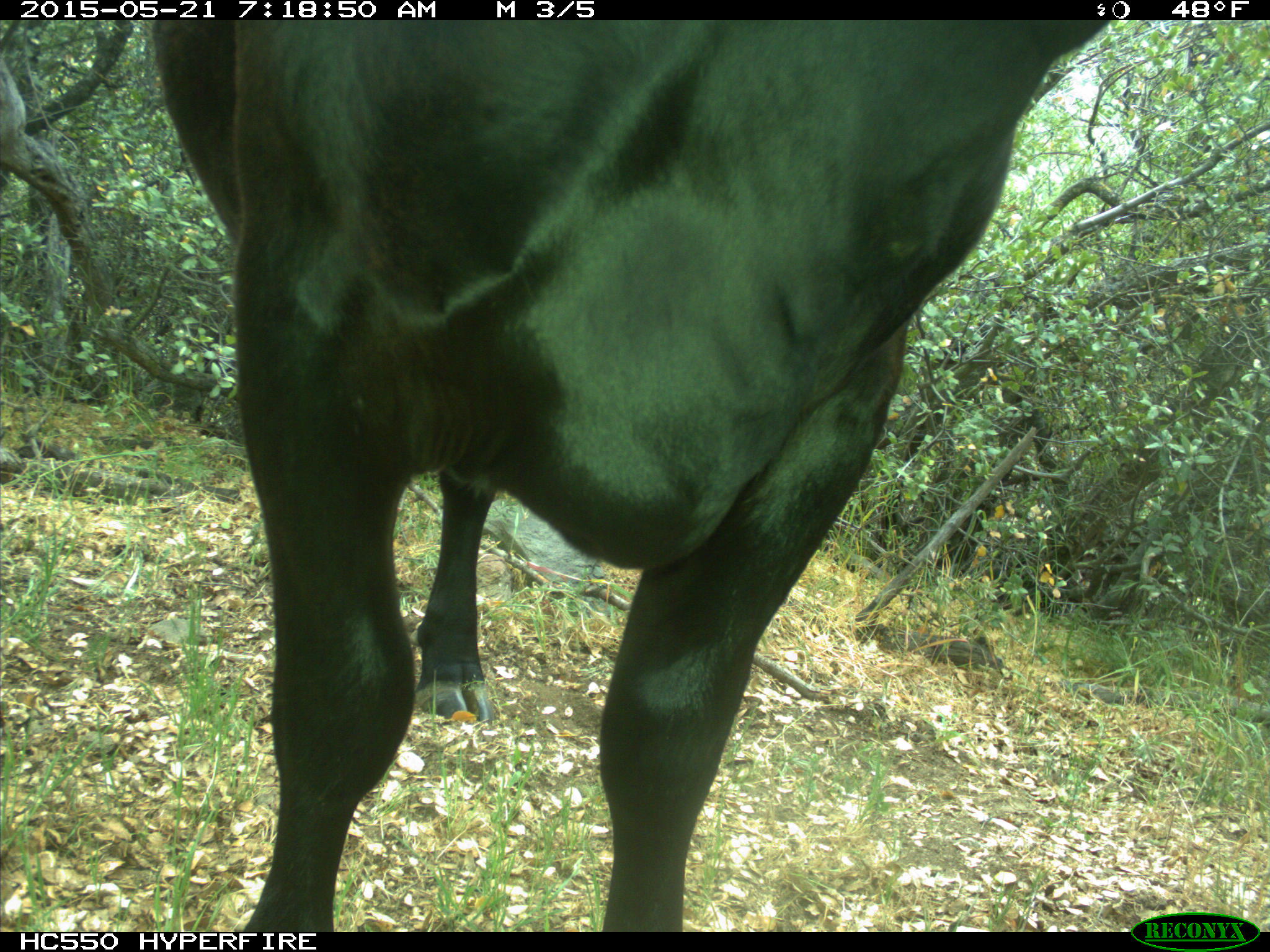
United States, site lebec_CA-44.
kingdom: Animalia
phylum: Chordata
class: Mammalia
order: Artiodactyla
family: Bovidae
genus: Bos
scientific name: Bos taurus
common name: domestic cow